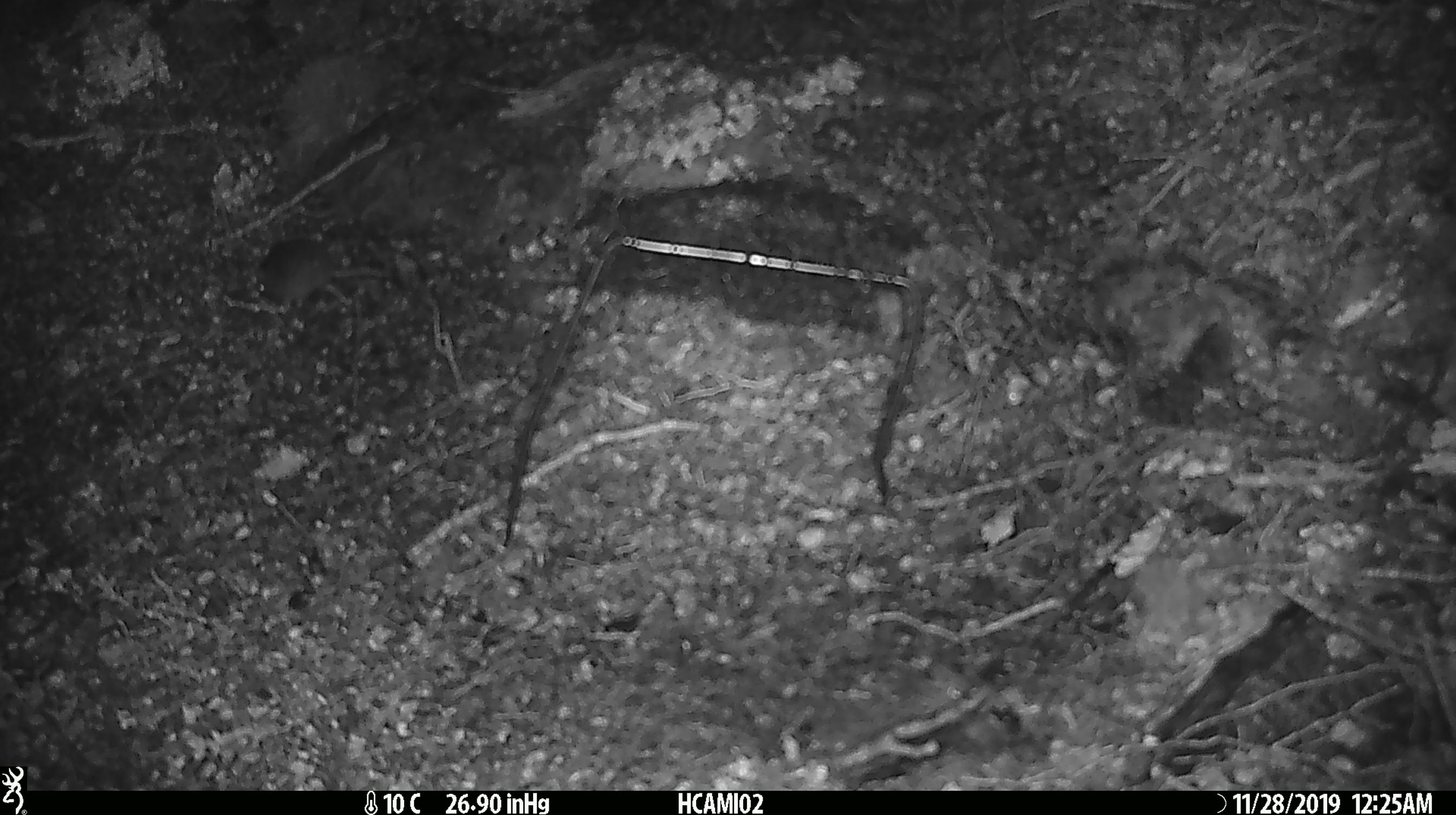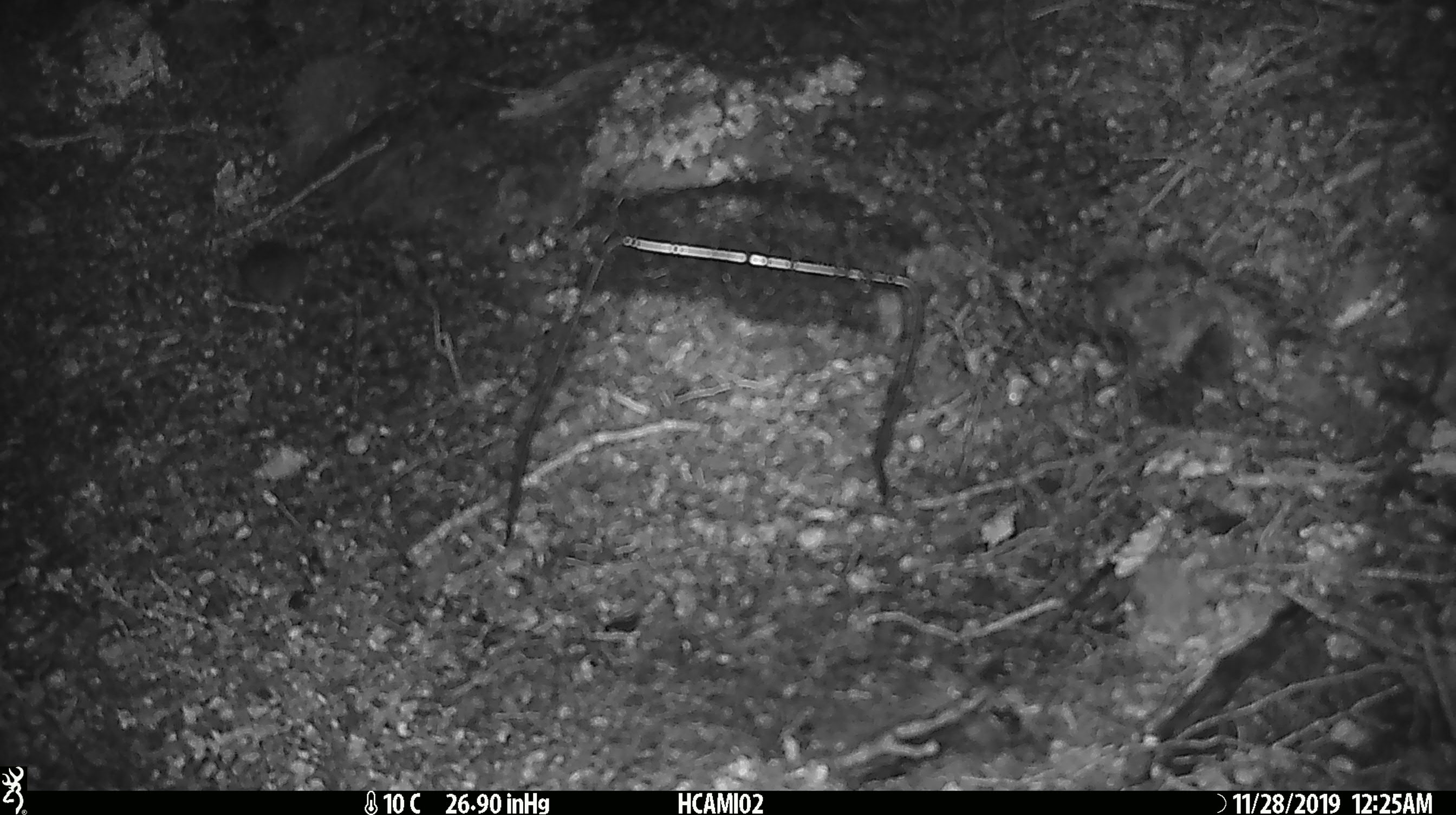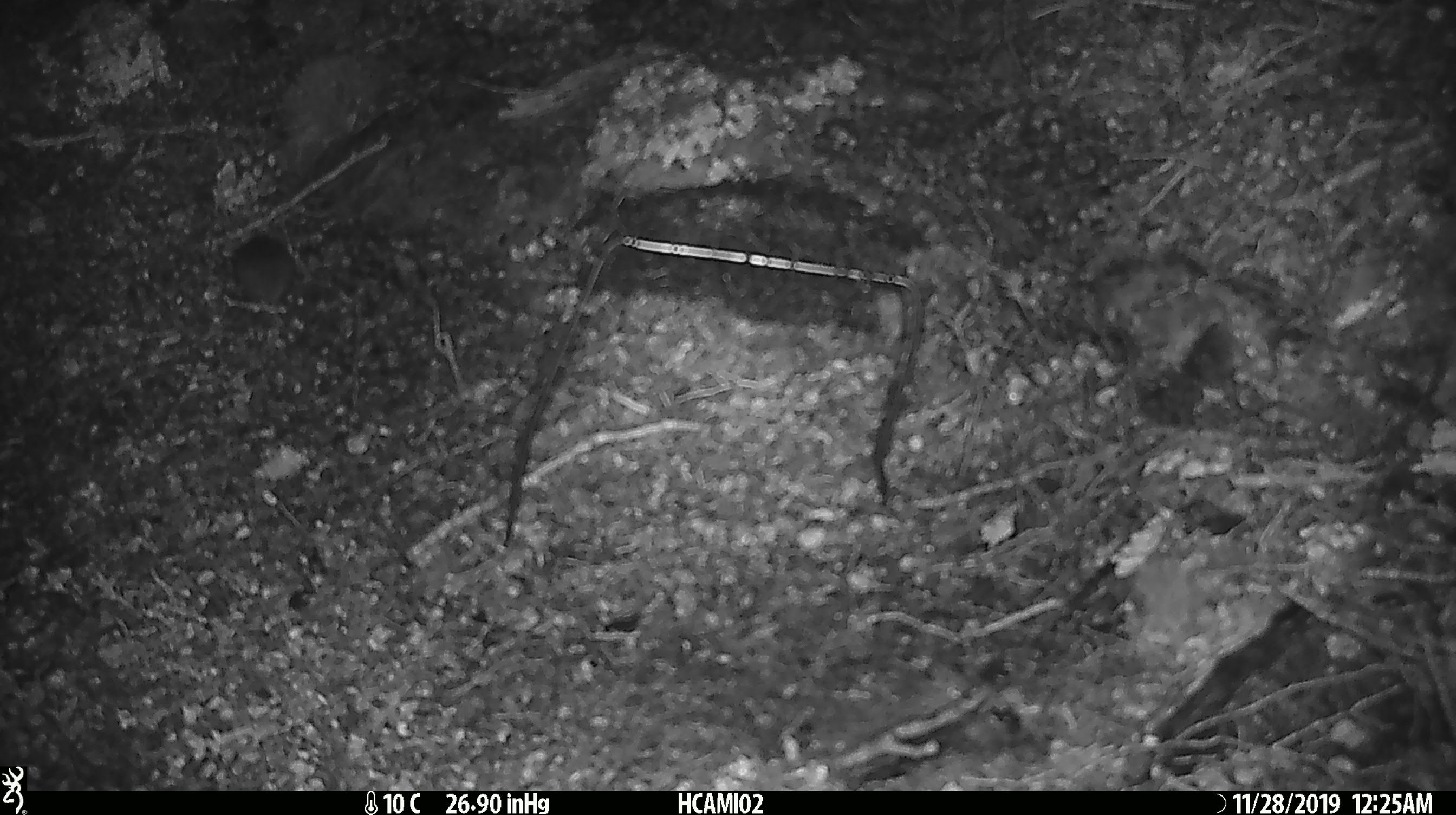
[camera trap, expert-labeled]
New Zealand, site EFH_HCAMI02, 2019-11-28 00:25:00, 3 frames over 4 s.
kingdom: Animalia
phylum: Chordata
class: Mammalia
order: Rodentia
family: Muridae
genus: Mus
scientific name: Mus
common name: mouse